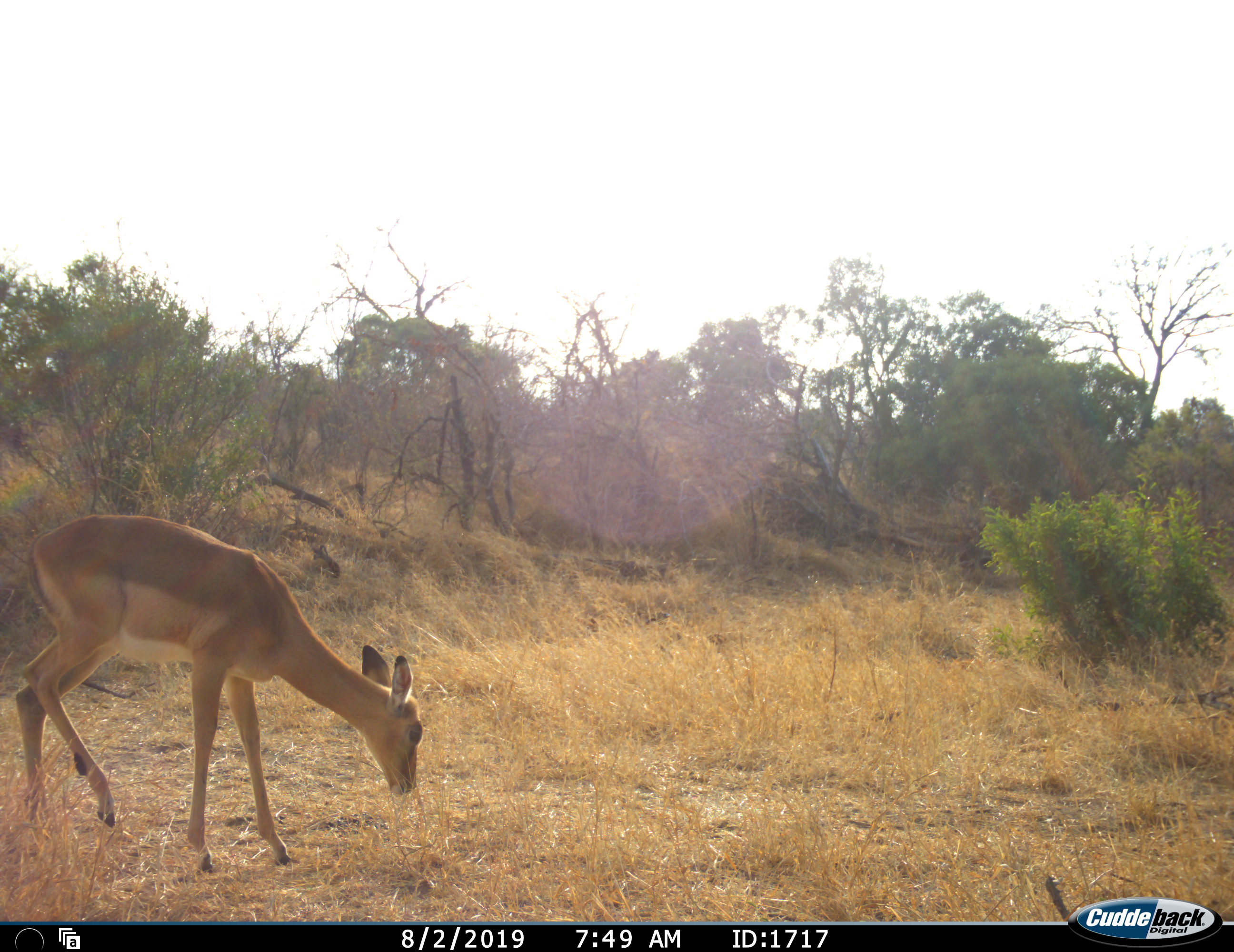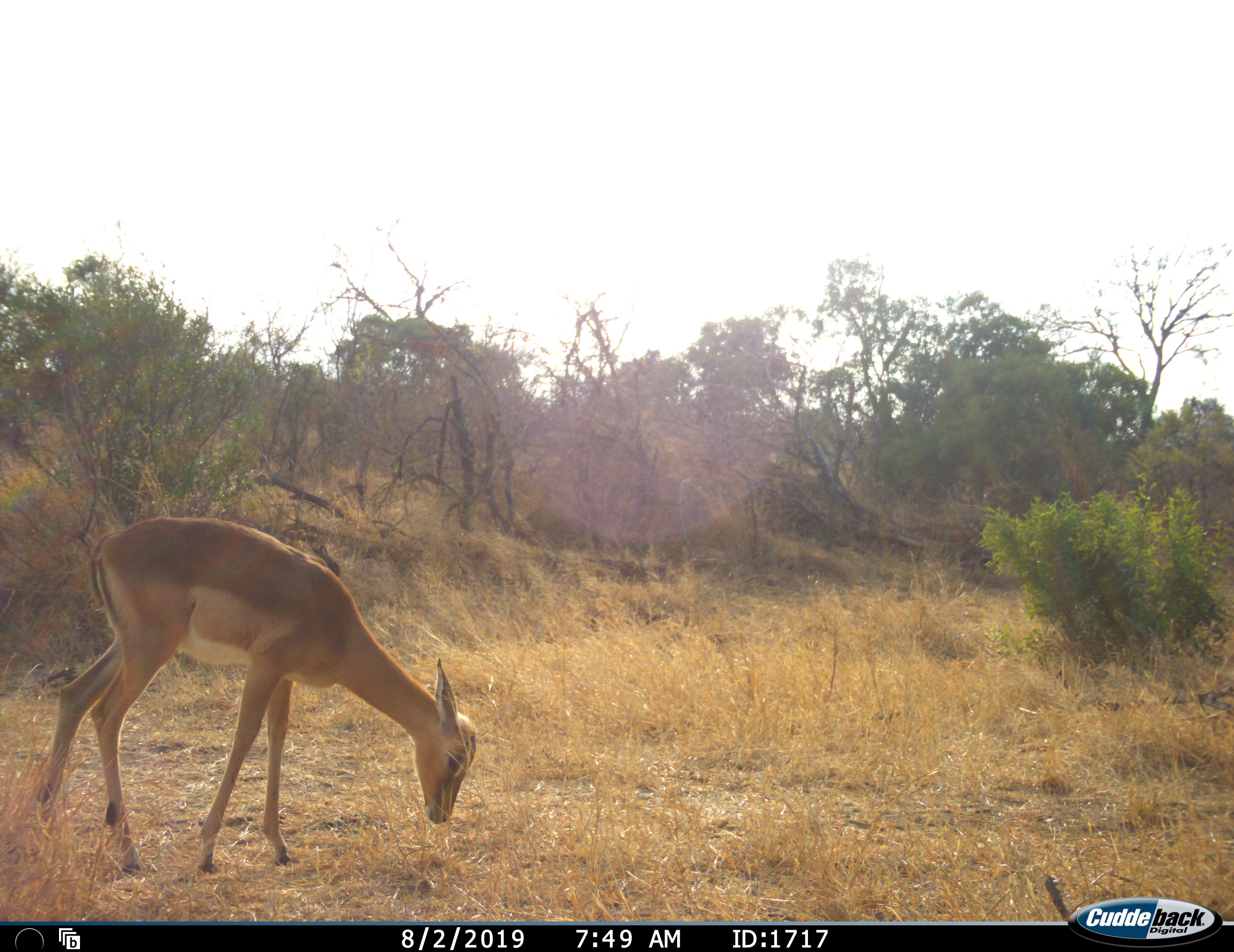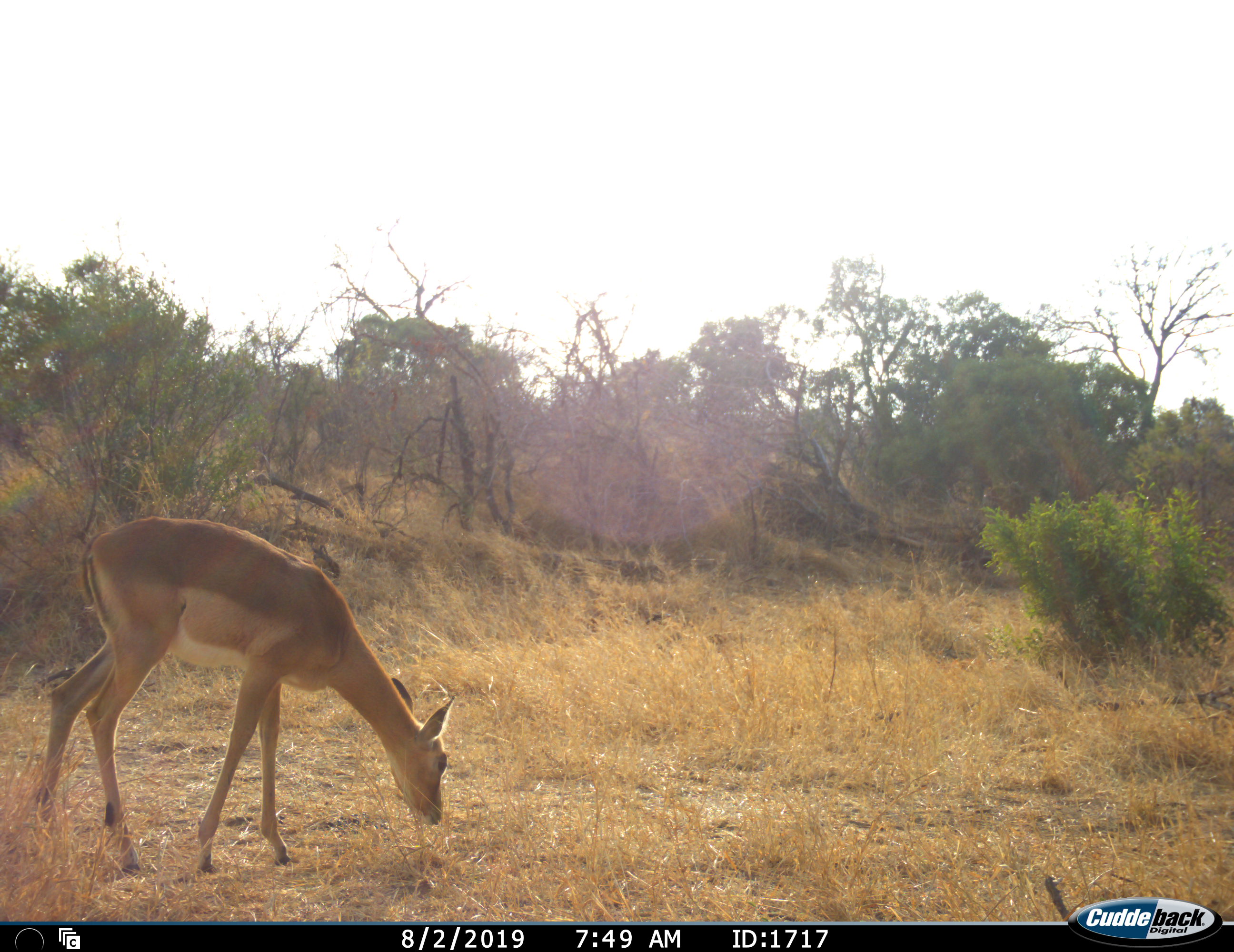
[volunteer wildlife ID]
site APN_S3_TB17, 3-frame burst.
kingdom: Animalia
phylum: Chordata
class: Mammalia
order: Artiodactyla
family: Bovidae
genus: Aepyceros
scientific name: Aepyceros melampus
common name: impala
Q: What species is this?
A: Impala (Aepyceros melampus).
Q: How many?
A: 1.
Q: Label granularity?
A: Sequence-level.